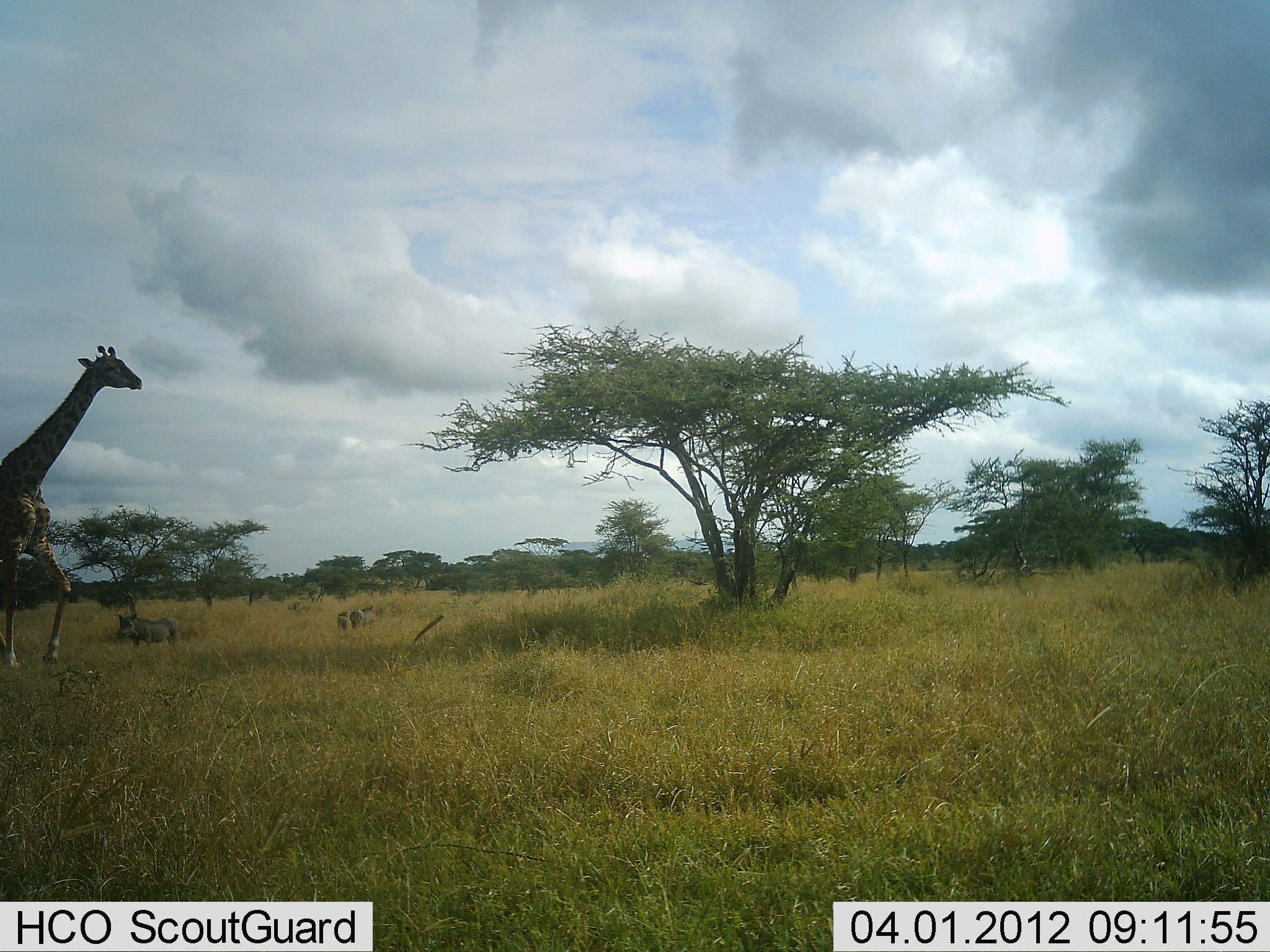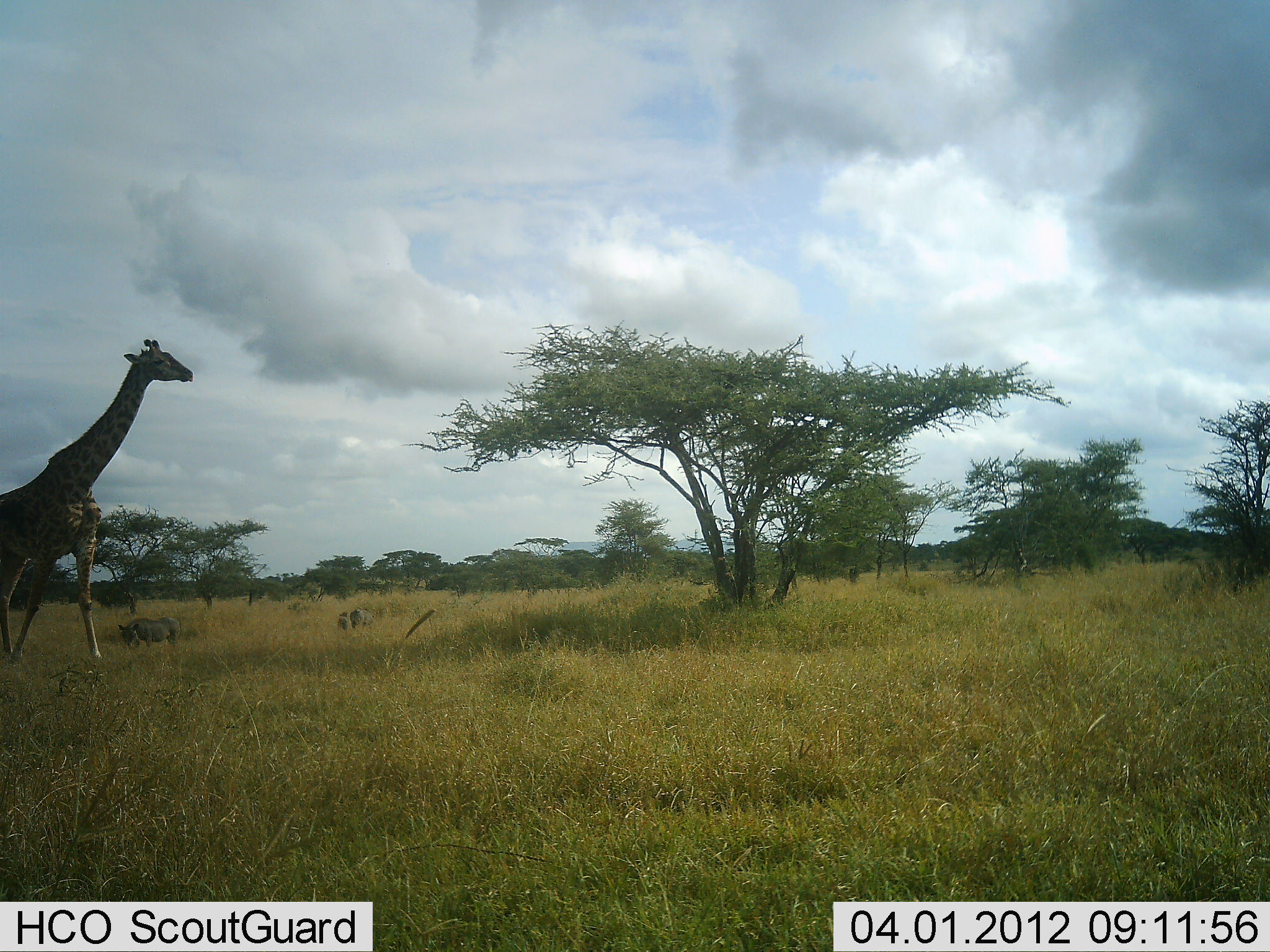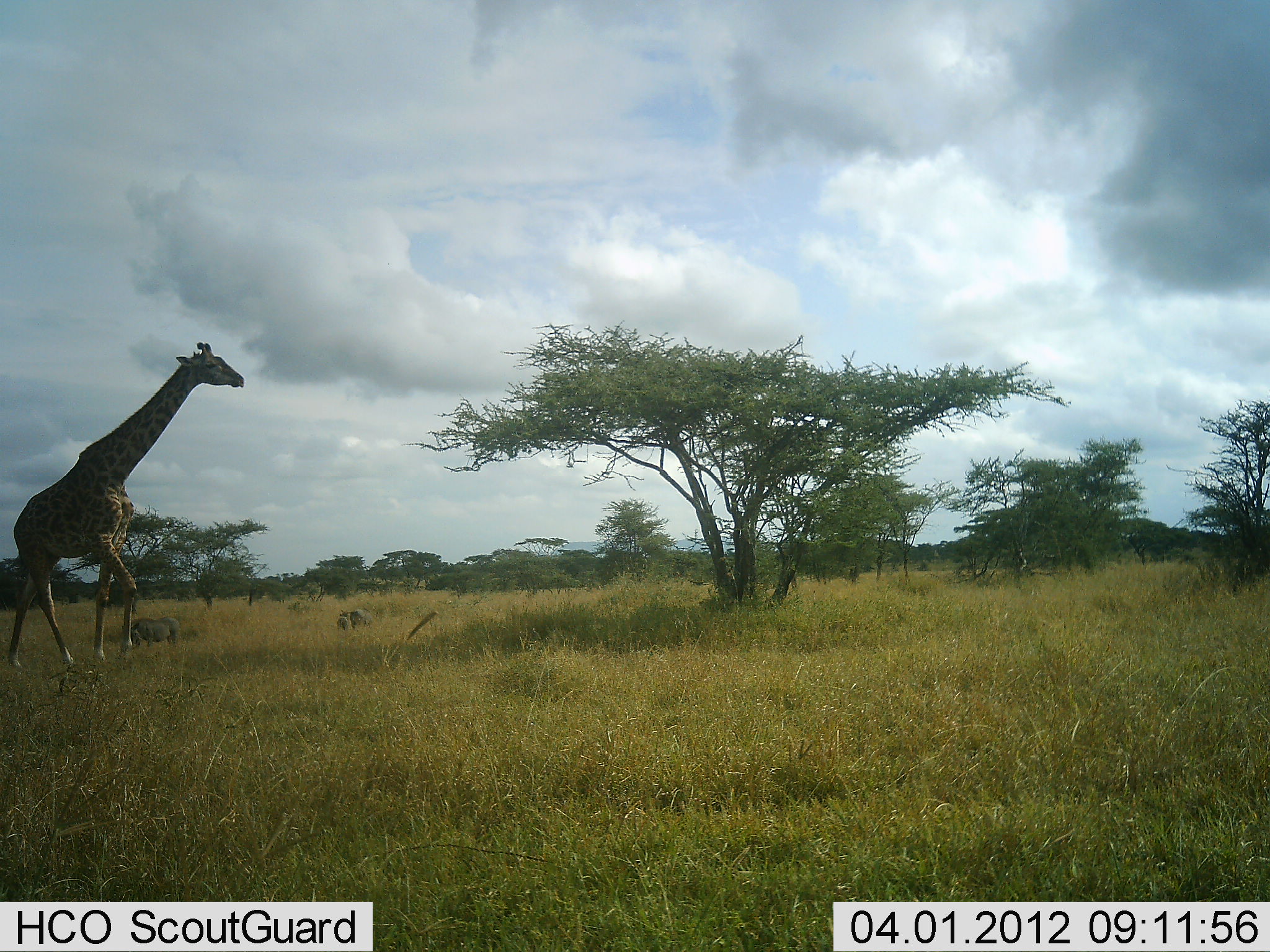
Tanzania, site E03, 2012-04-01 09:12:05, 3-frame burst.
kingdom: Animalia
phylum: Chordata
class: Mammalia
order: Artiodactyla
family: Giraffidae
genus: Giraffa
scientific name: Giraffa camelopardalis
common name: giraffe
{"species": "giraffe (Giraffa camelopardalis)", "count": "1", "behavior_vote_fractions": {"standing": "7%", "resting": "0%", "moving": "97%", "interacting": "0%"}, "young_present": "0%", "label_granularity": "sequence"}